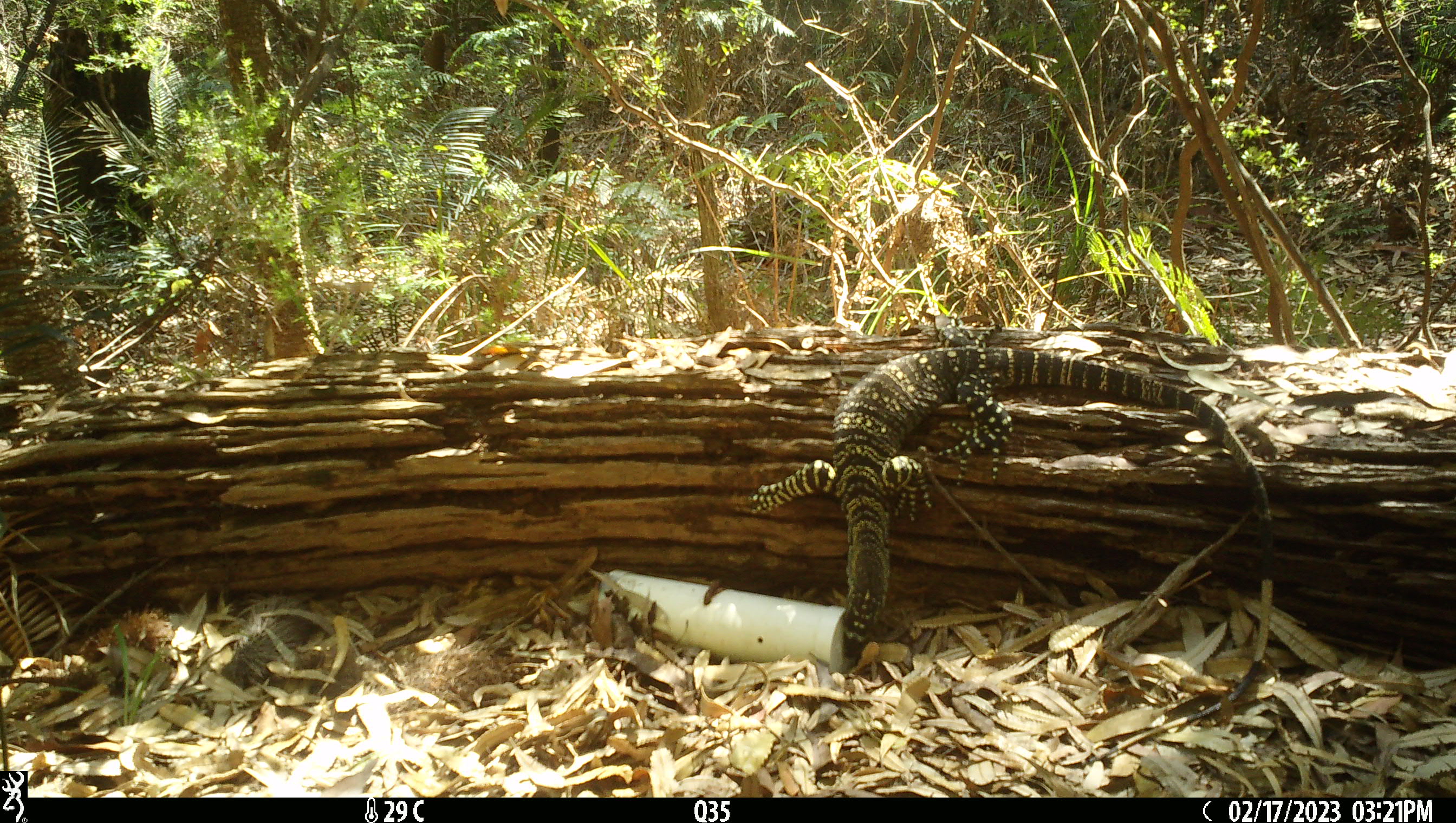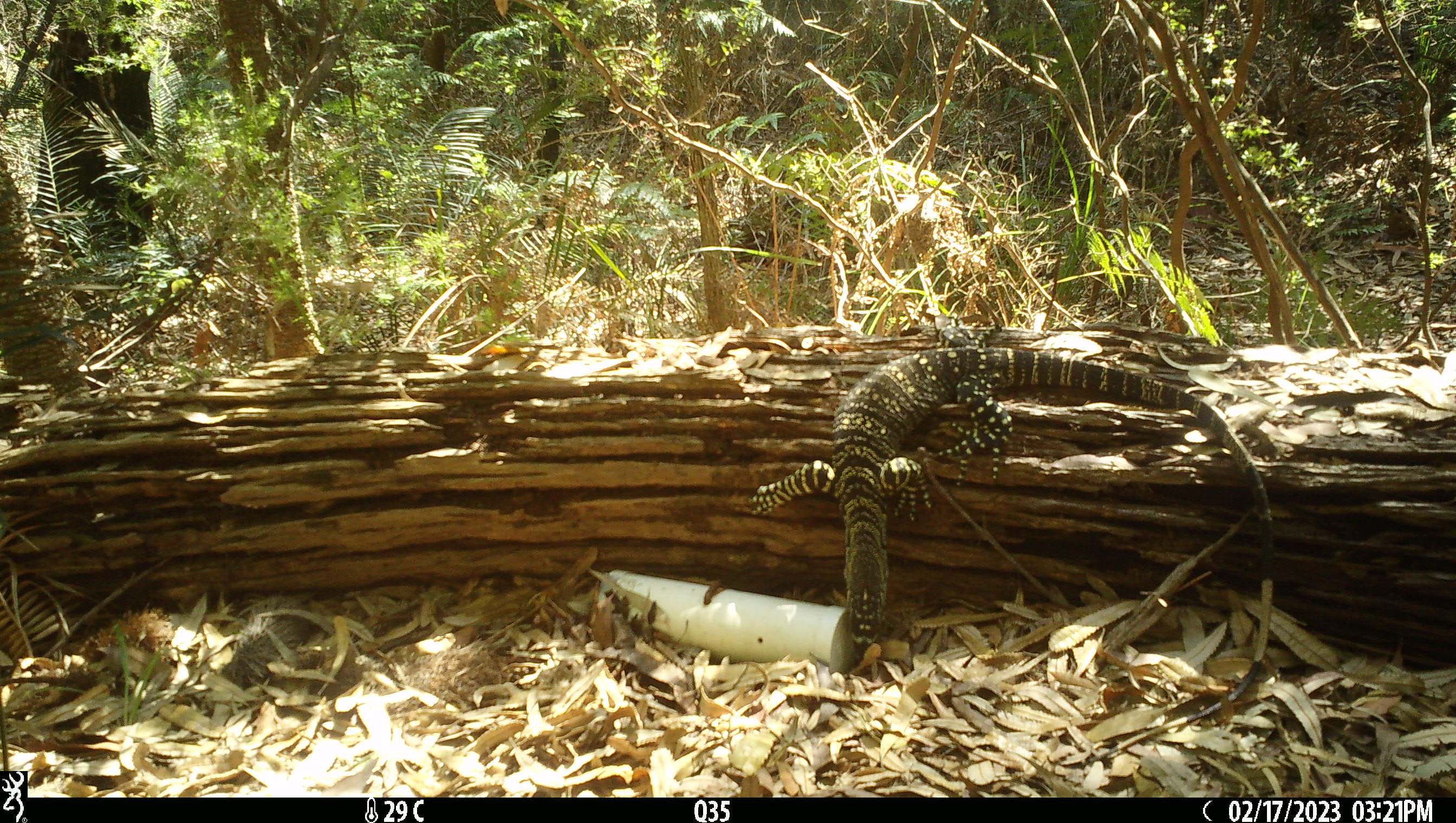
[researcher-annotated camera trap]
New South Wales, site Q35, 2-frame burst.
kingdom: Animalia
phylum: Chordata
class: Reptilia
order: Squamata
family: Varanidae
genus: Varanus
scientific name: Varanus varius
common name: lace monitor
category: goanna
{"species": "goanna (lace monitor) (Varanus varius)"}